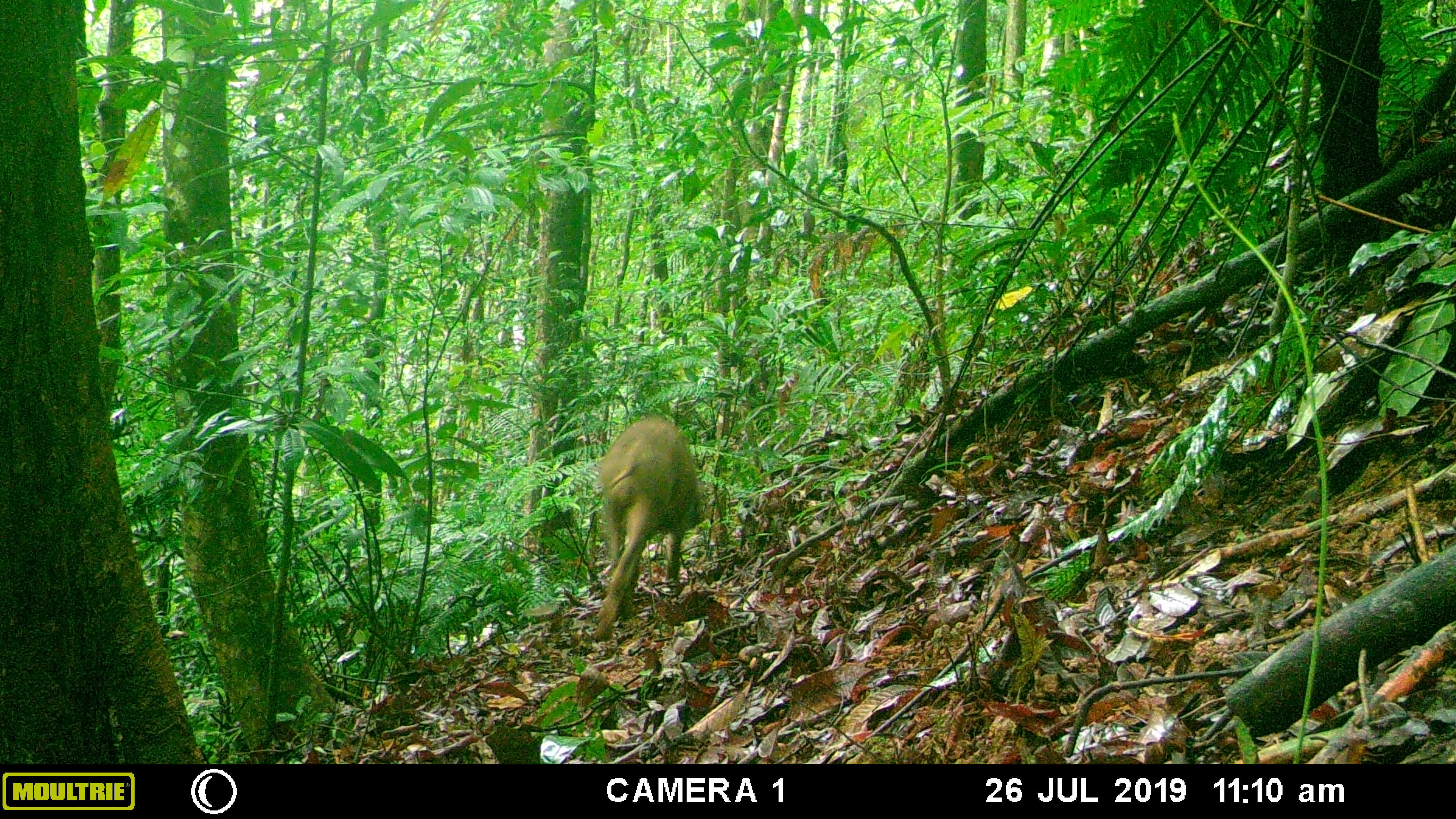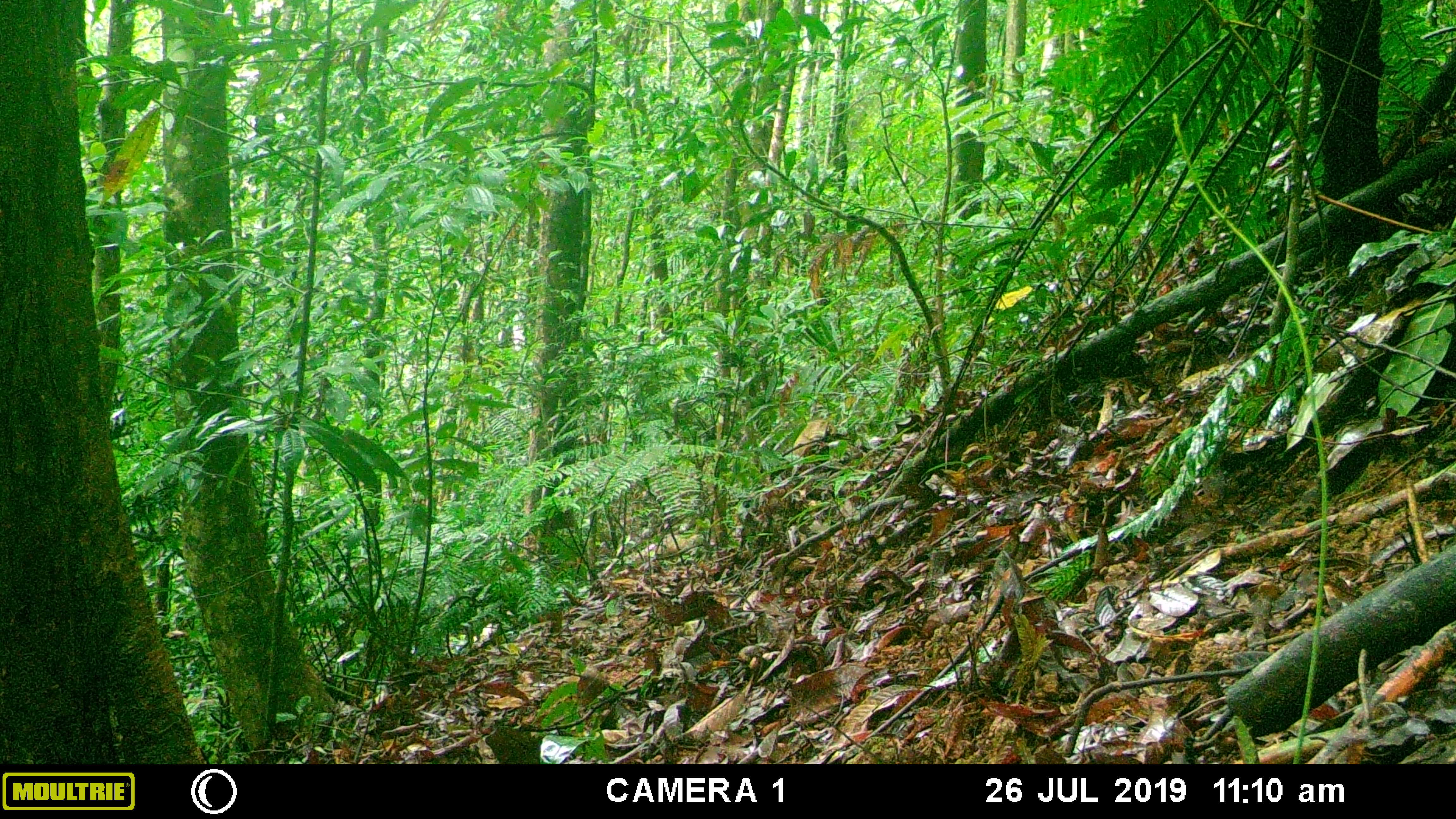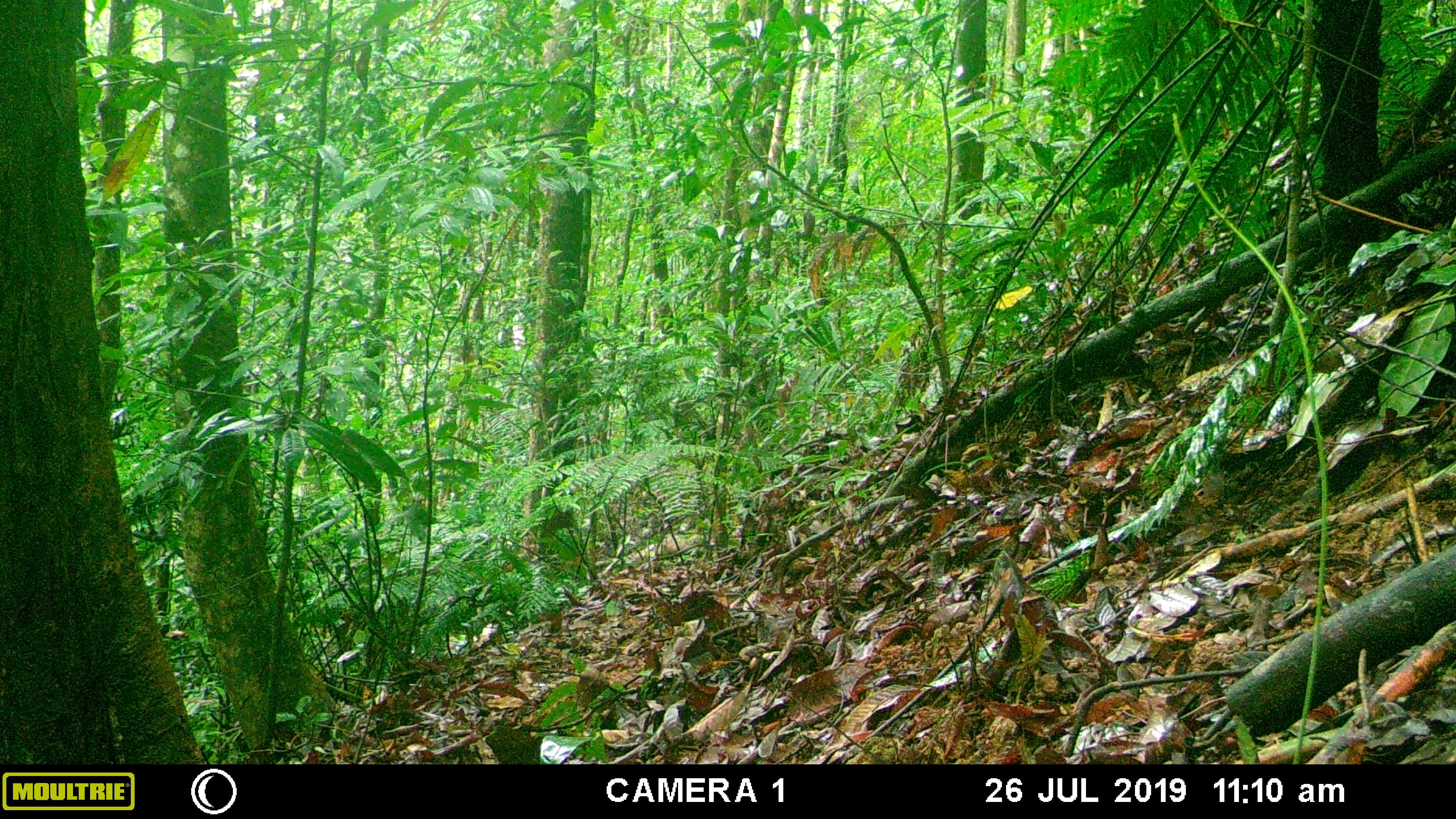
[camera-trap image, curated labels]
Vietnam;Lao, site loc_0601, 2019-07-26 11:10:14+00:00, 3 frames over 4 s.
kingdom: Animalia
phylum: Chordata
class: Mammalia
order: Artiodactyla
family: Suidae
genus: Sus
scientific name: Sus scrofa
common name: eurasian wild pig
Eurasian wild pig (Sus scrofa). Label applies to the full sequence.